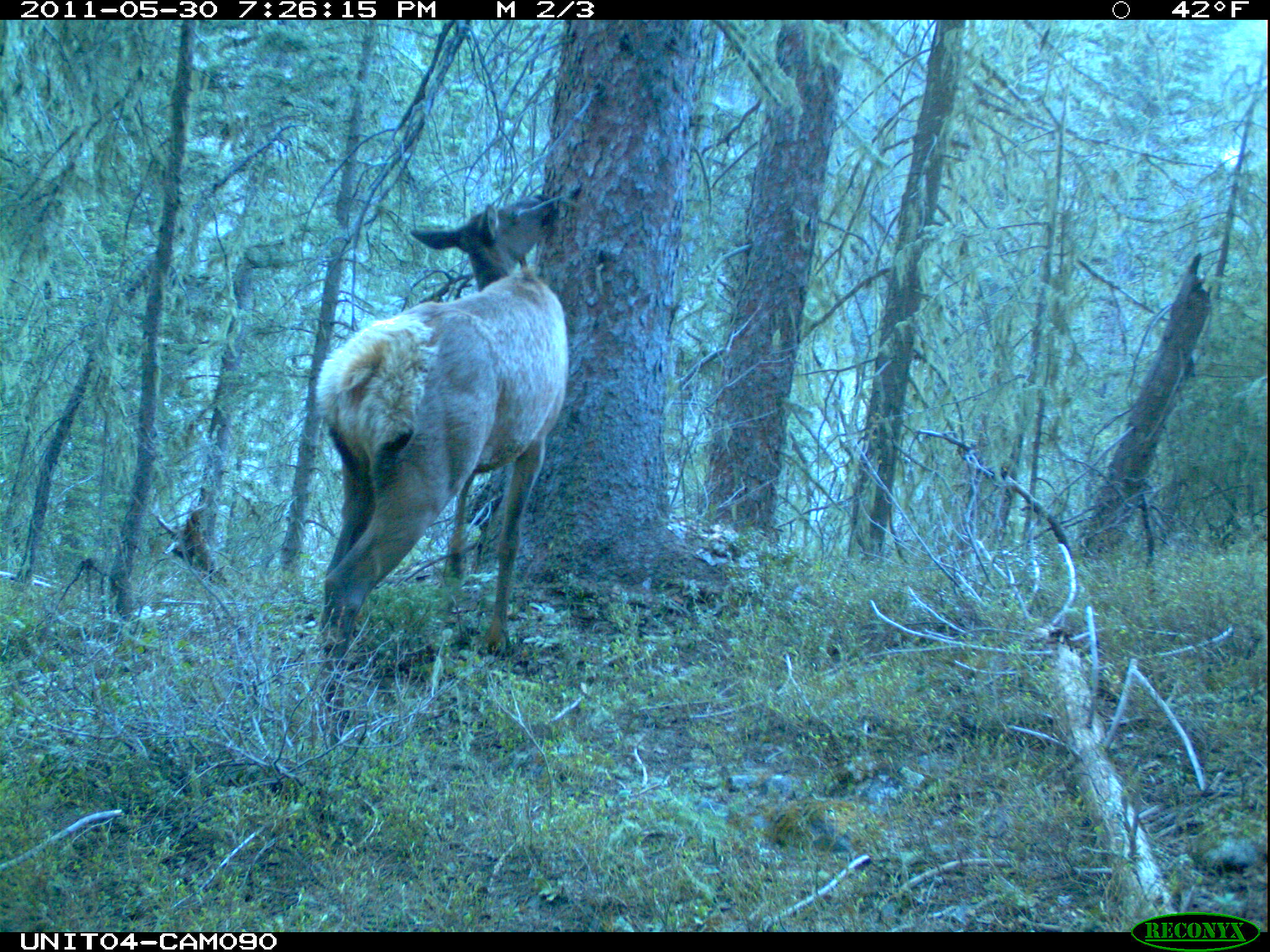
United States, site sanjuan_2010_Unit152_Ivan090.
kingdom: Animalia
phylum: Chordata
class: Mammalia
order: Artiodactyla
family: Cervidae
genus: Cervus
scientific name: Cervus elaphus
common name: red deer